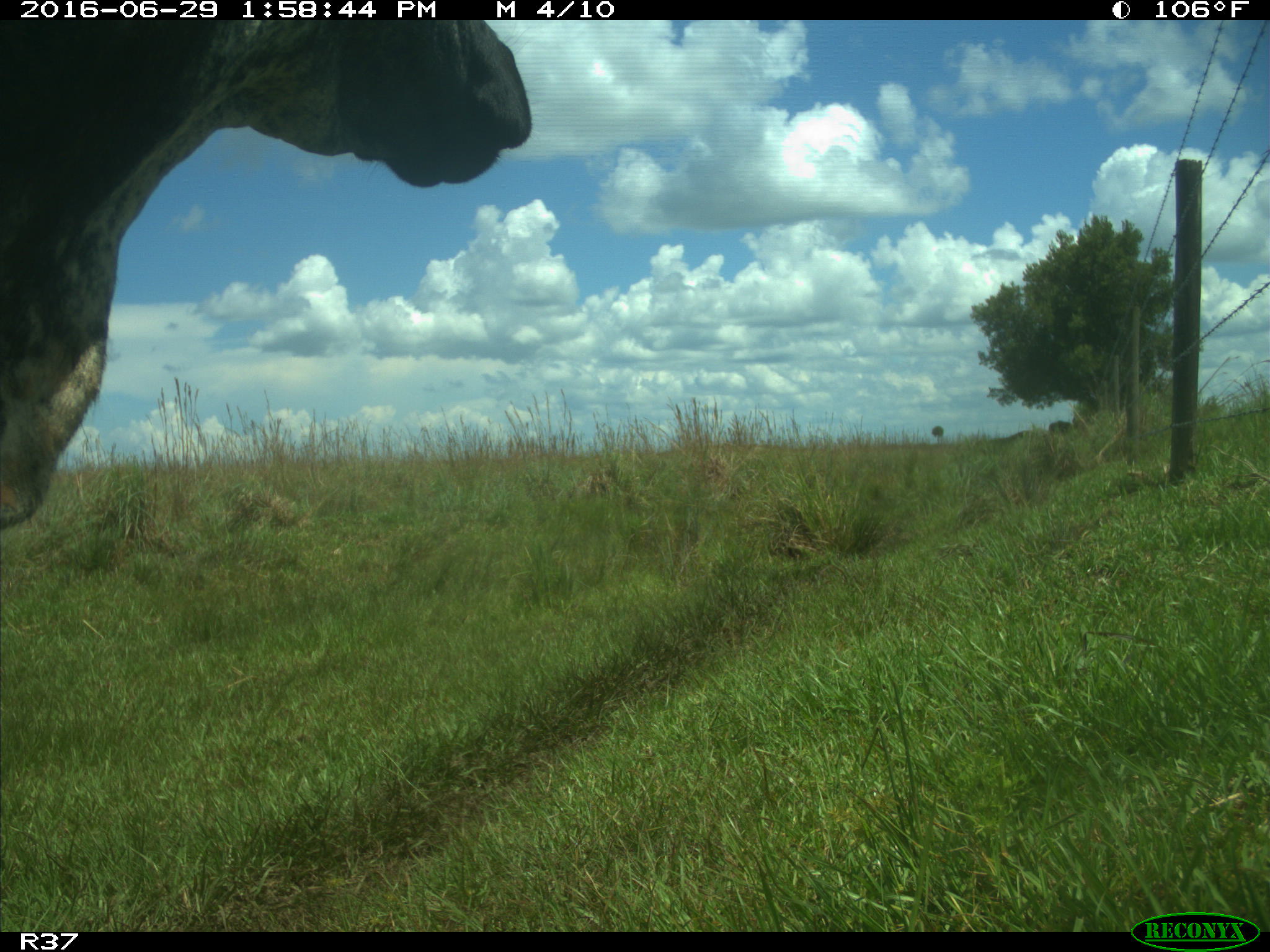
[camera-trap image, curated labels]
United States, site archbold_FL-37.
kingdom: Animalia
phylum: Chordata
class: Mammalia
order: Artiodactyla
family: Bovidae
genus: Bos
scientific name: Bos taurus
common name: domestic cow